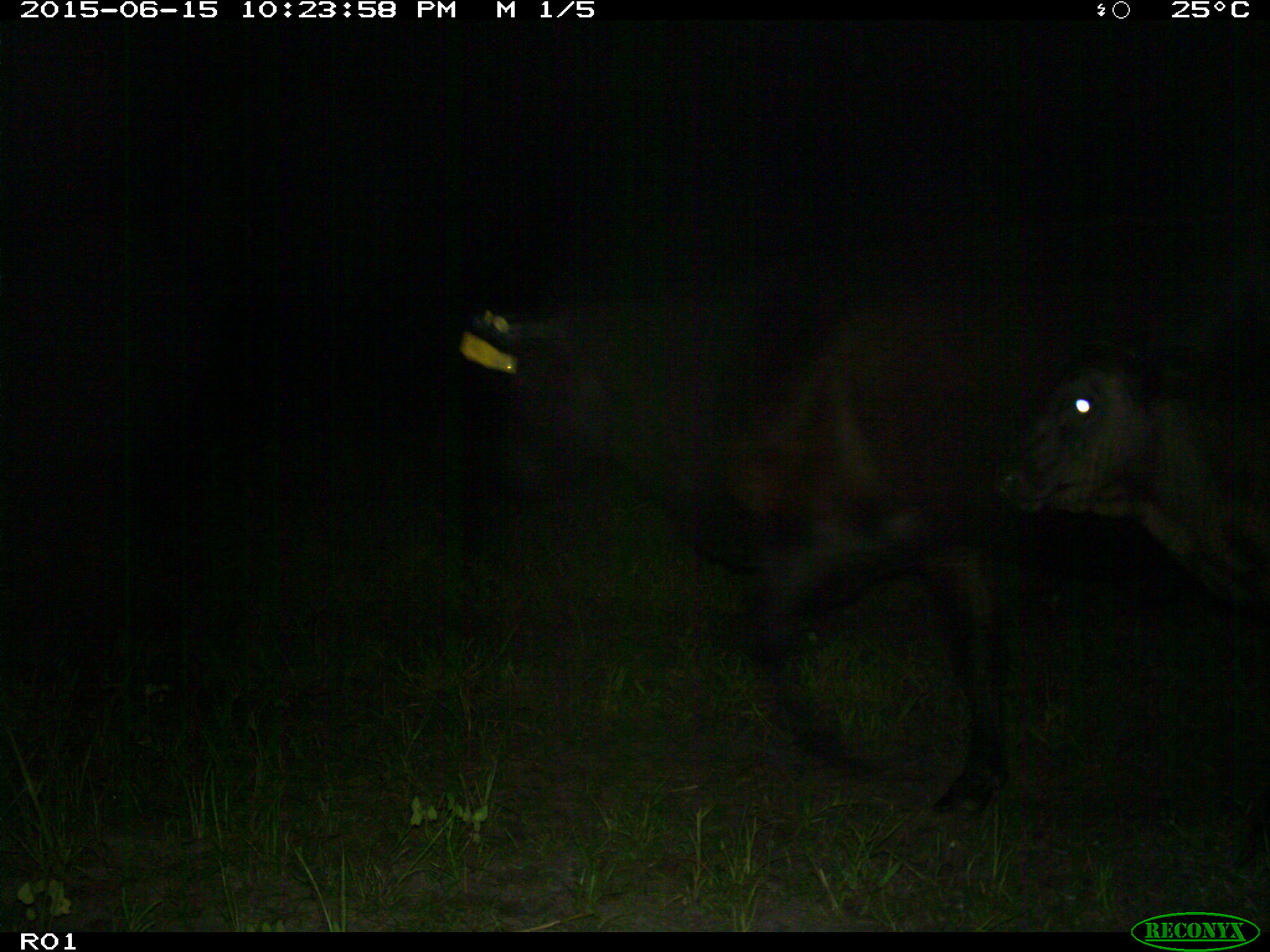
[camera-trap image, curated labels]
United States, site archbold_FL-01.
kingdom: Animalia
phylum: Chordata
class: Mammalia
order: Artiodactyla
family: Bovidae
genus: Bos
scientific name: Bos taurus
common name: domestic cow